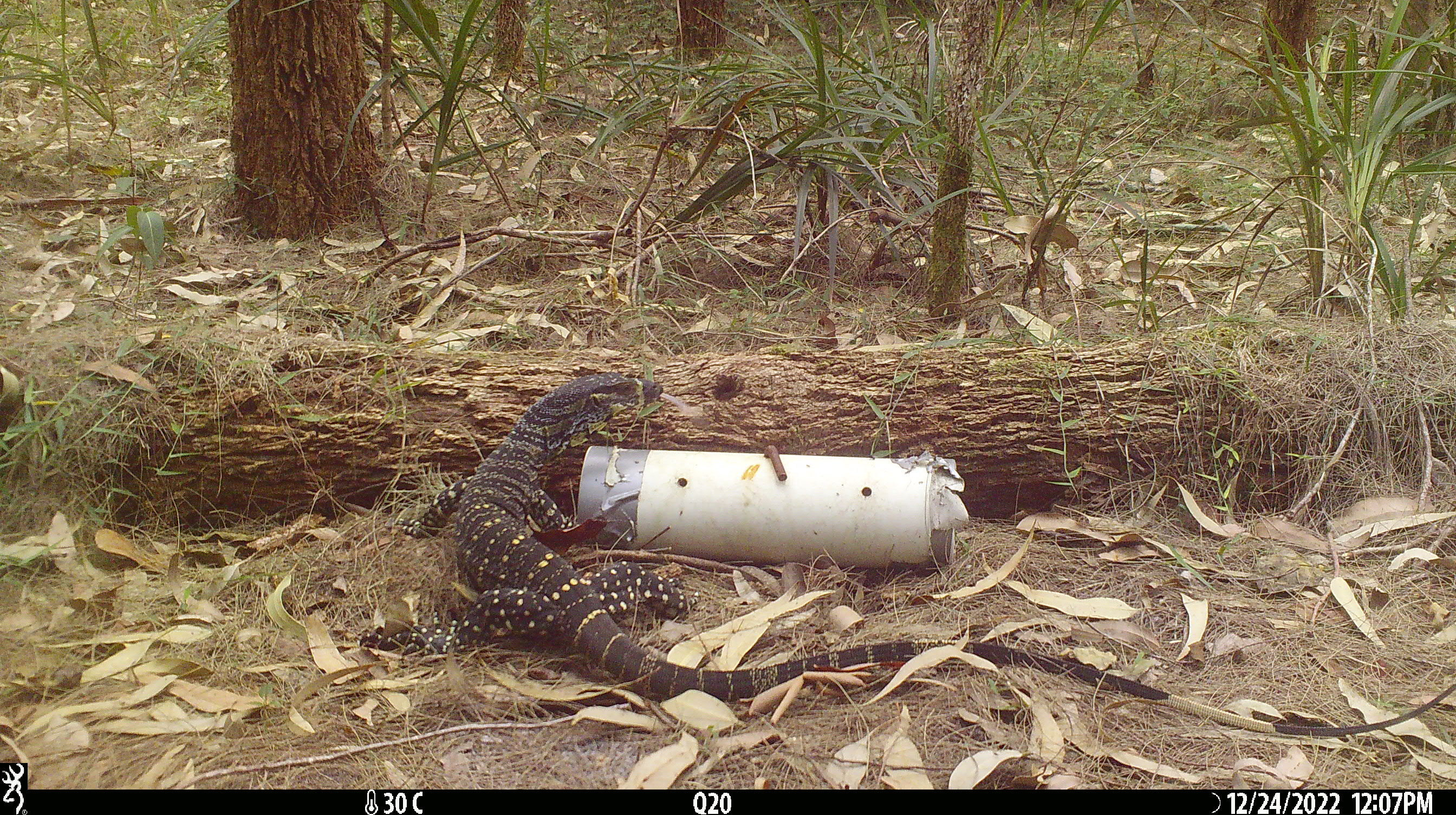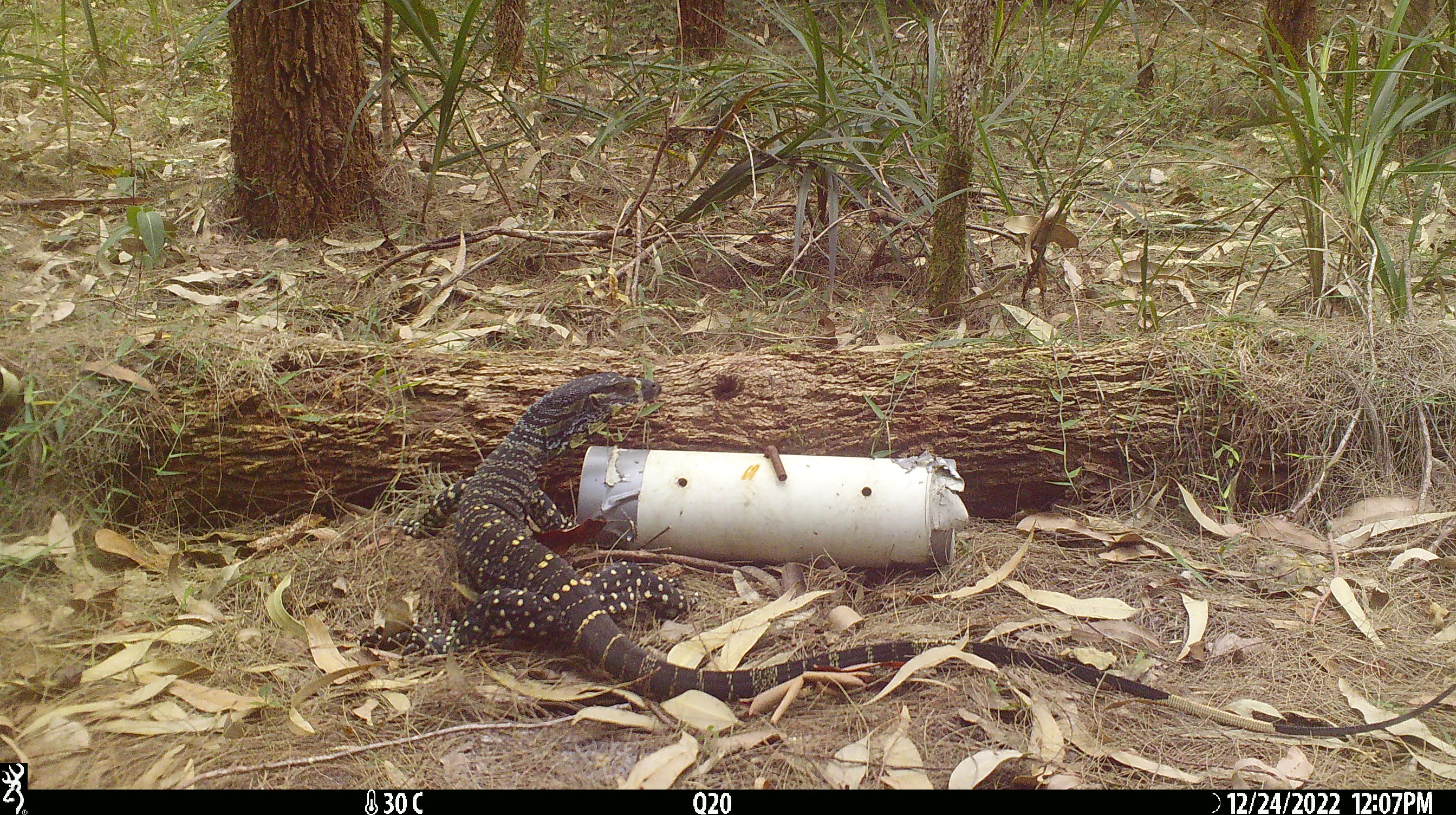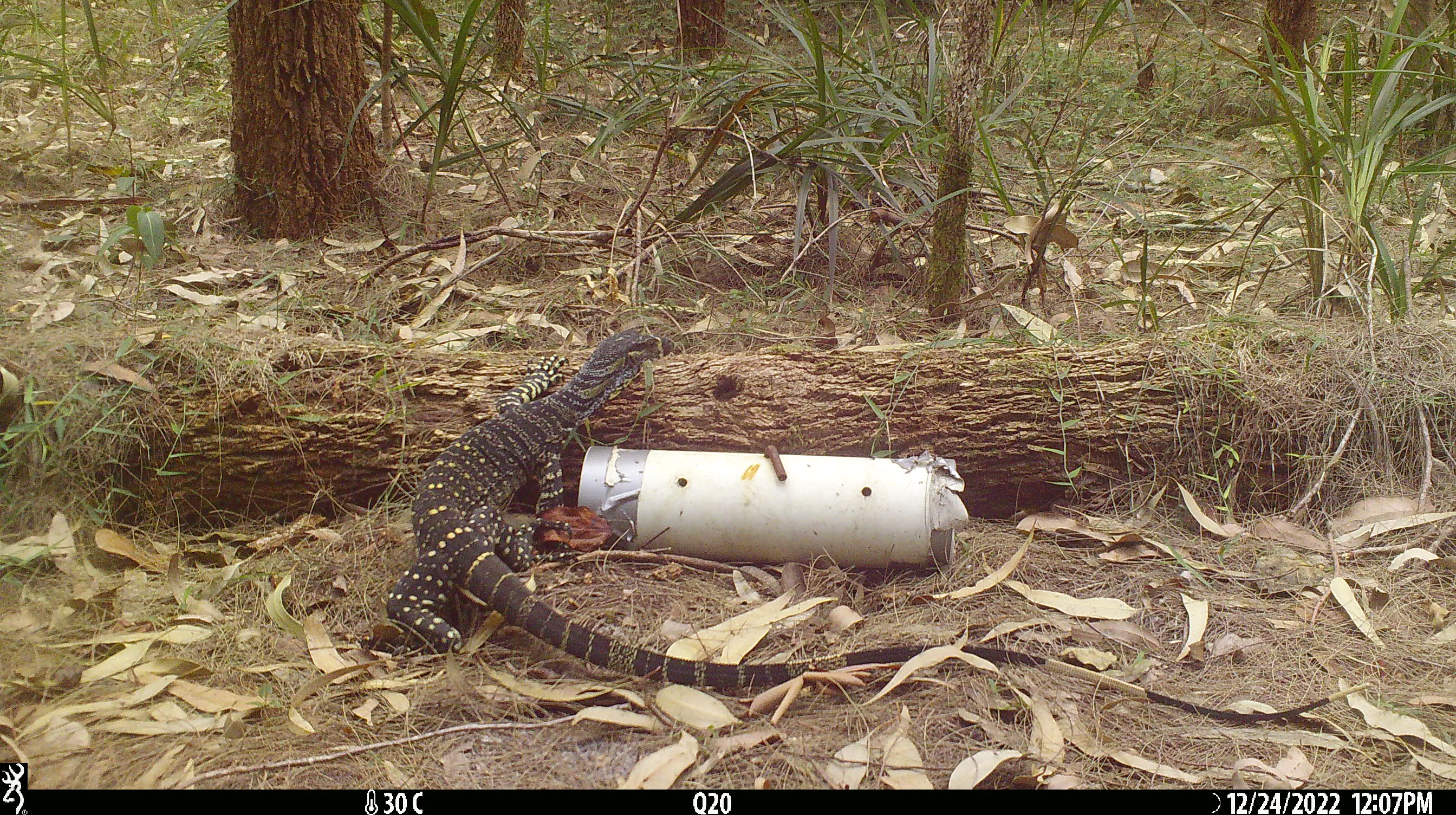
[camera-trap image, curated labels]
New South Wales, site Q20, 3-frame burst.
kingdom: Animalia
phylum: Chordata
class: Reptilia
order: Squamata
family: Varanidae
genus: Varanus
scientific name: Varanus varius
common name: lace monitor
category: goanna